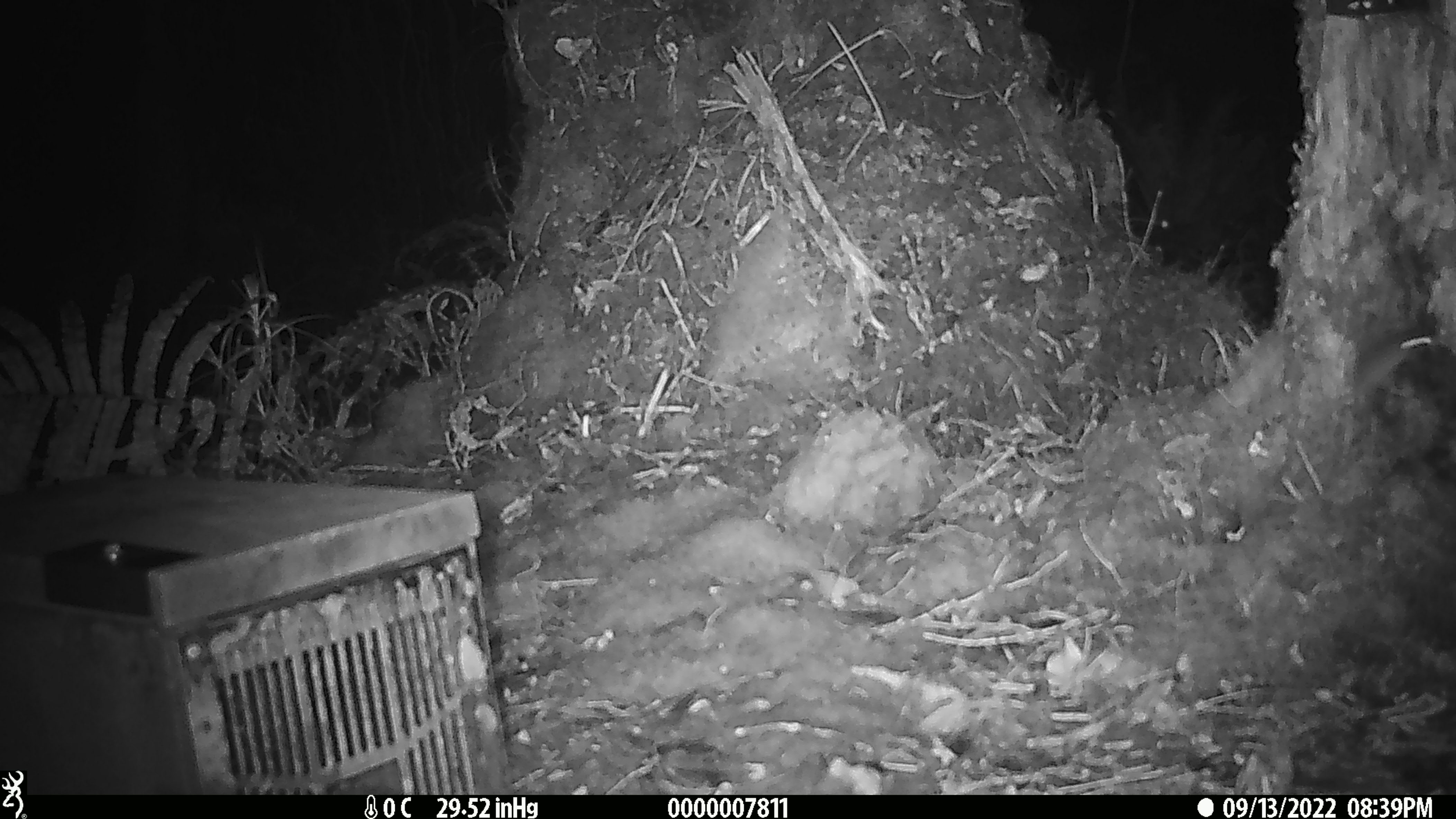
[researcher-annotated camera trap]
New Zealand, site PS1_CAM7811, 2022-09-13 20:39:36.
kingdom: Animalia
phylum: Chordata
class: Mammalia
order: Rodentia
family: Muridae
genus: Mus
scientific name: Mus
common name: mouse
Mouse (Mus).